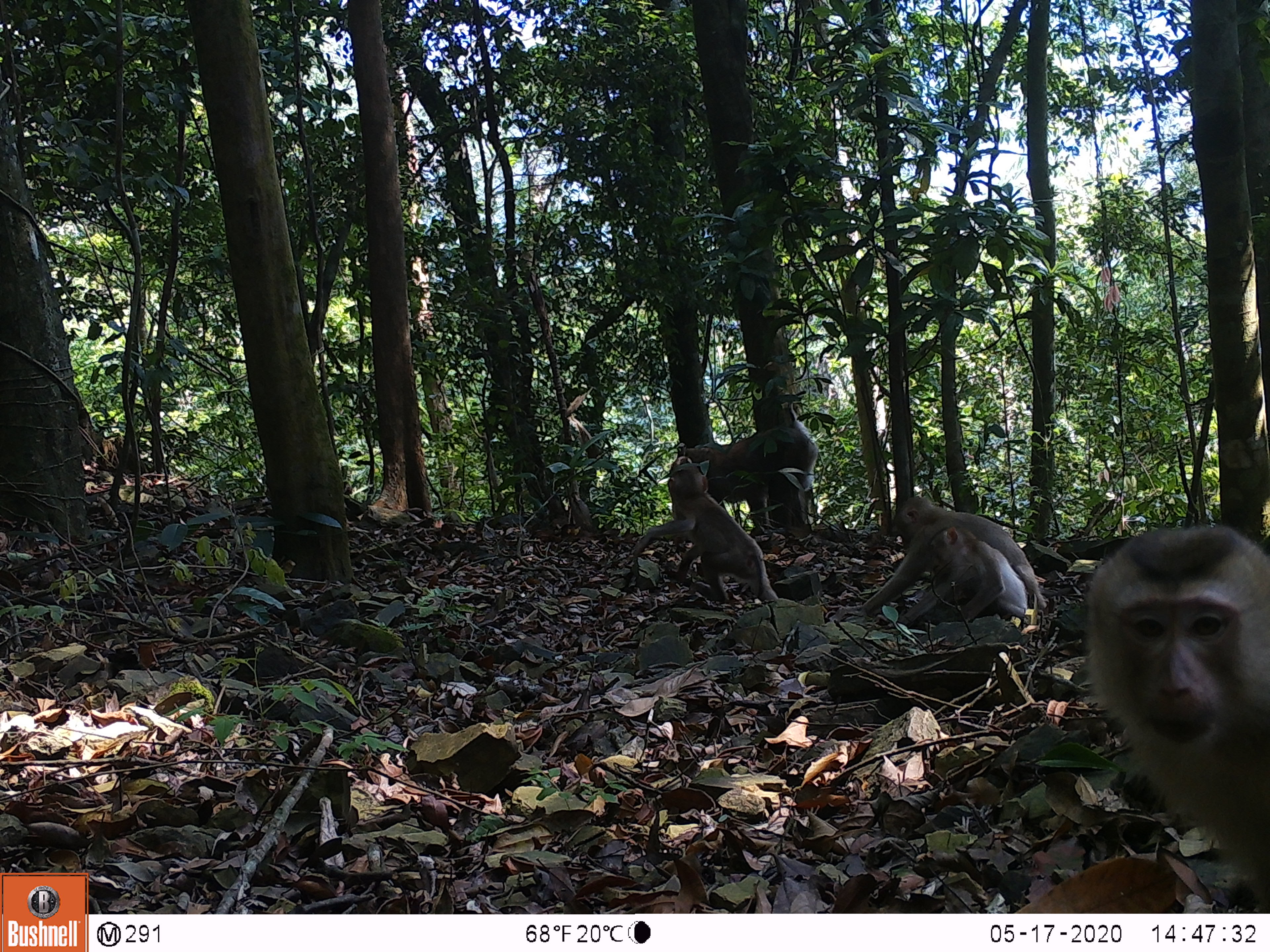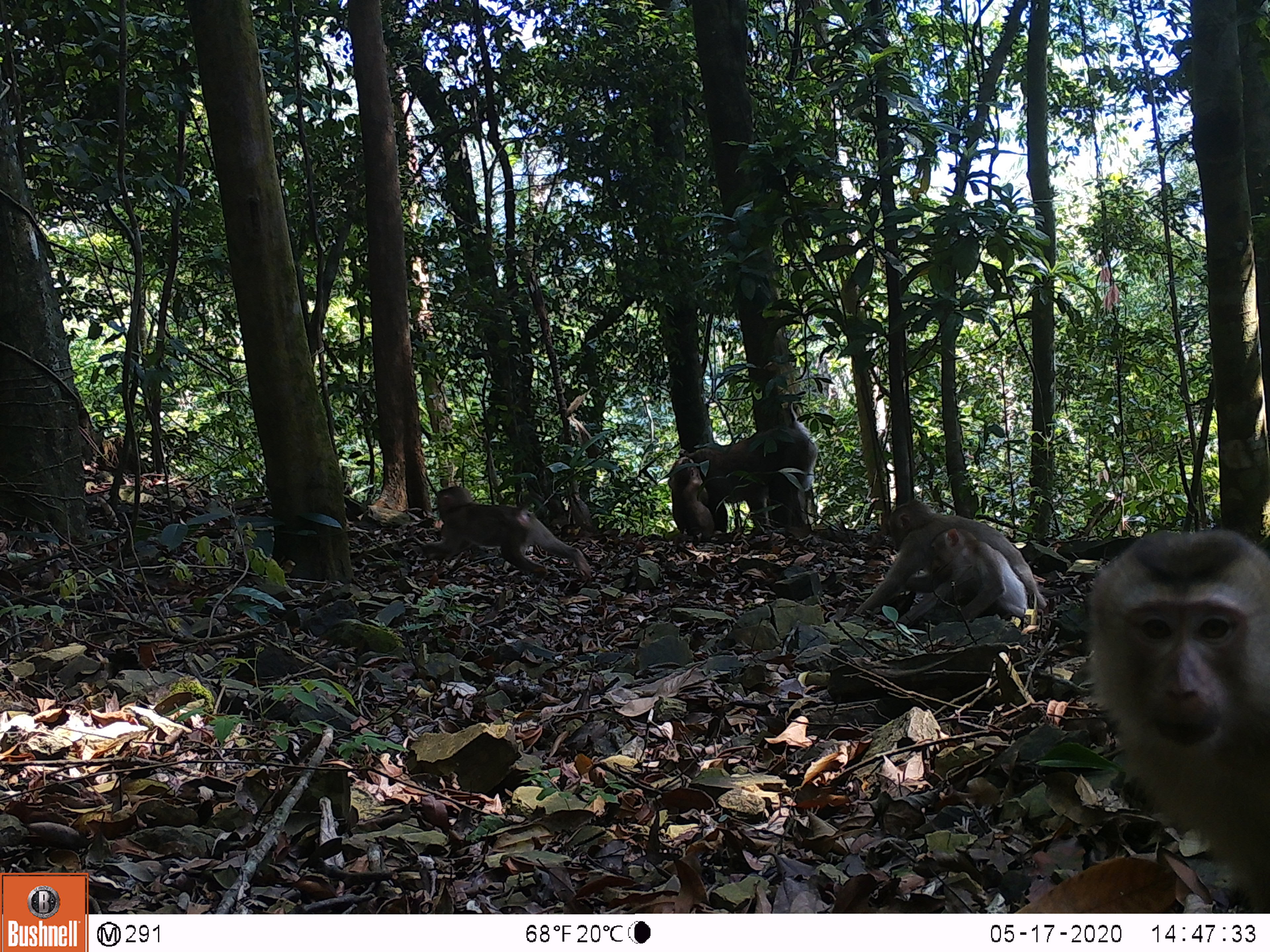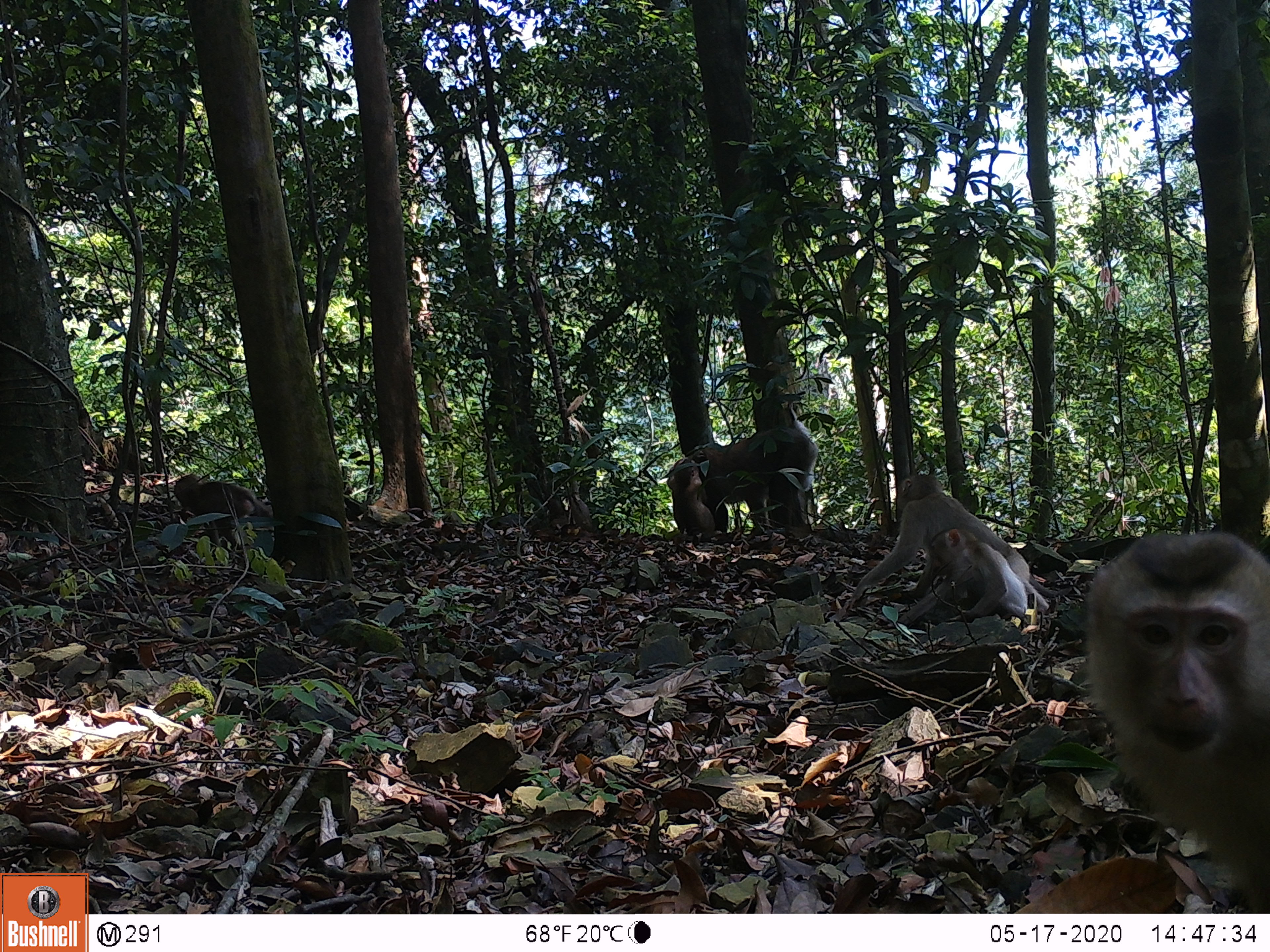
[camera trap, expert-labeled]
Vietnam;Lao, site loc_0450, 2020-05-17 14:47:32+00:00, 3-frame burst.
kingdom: Animalia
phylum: Chordata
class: Mammalia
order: Primates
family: Cercopithecidae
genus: Macaca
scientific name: Macaca nemestrina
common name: pig-tailed macaque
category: pig tailed macaque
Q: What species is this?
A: Pig tailed macaque (pig-tailed macaque) (Macaca nemestrina).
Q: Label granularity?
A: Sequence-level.